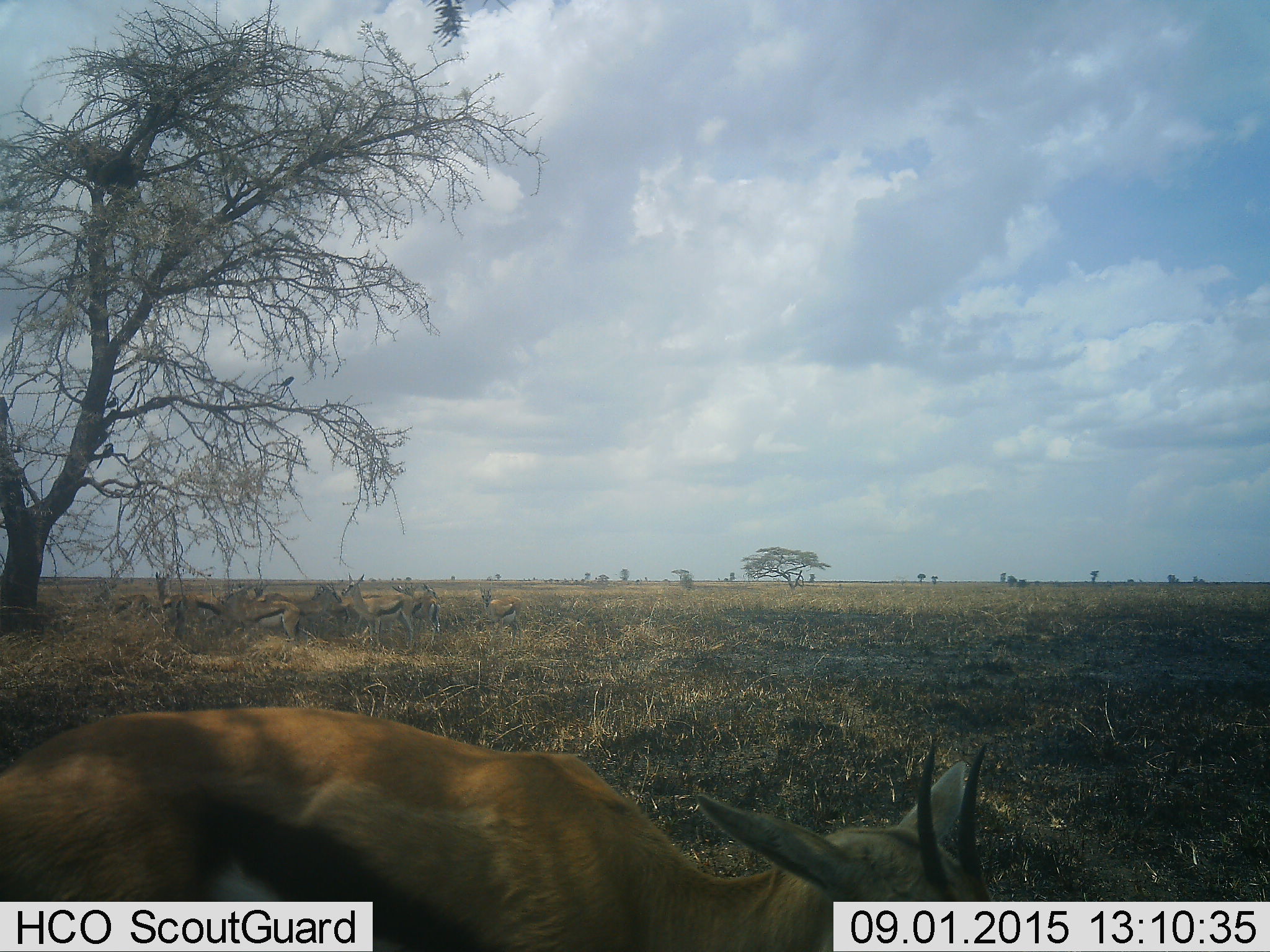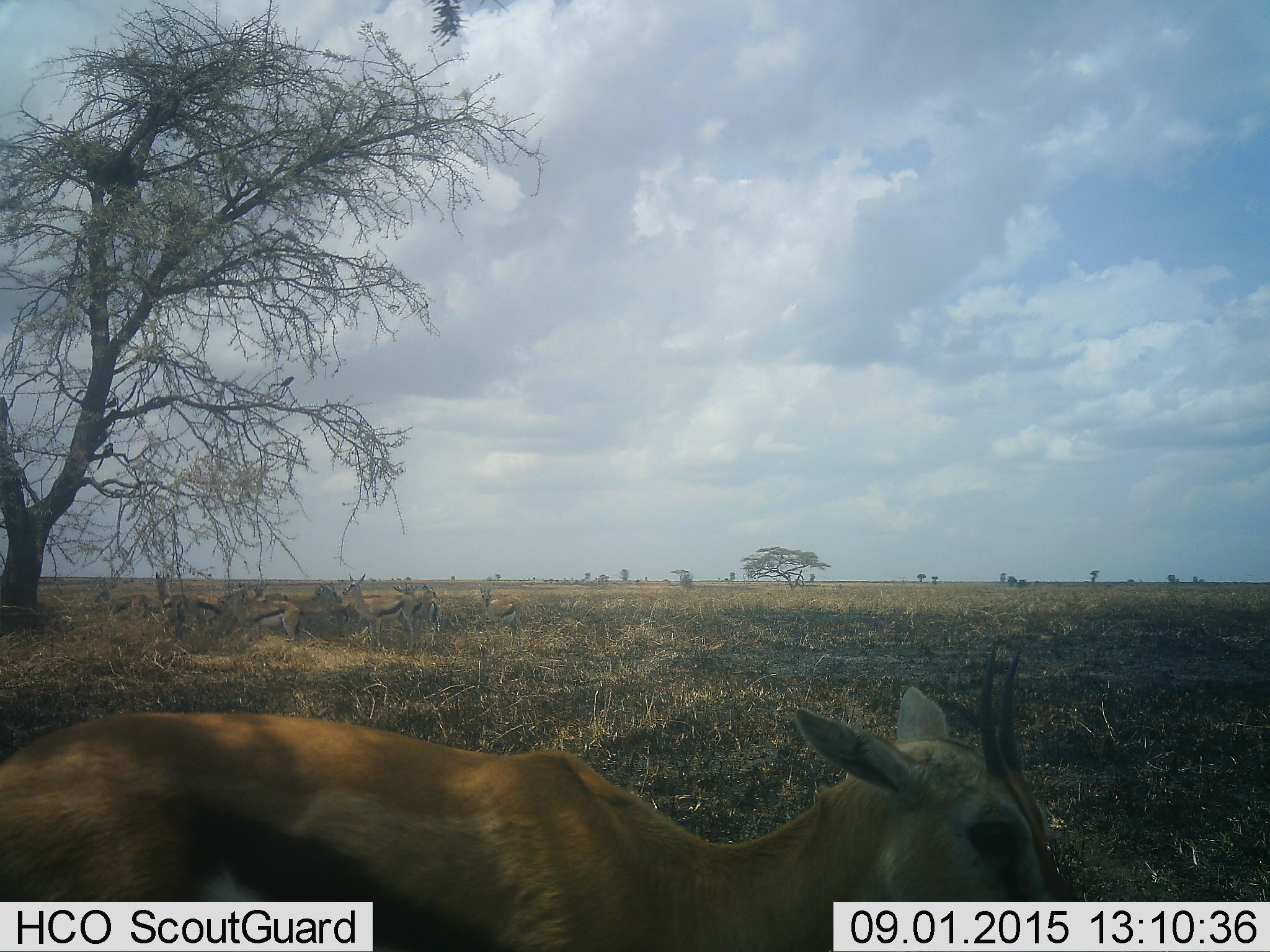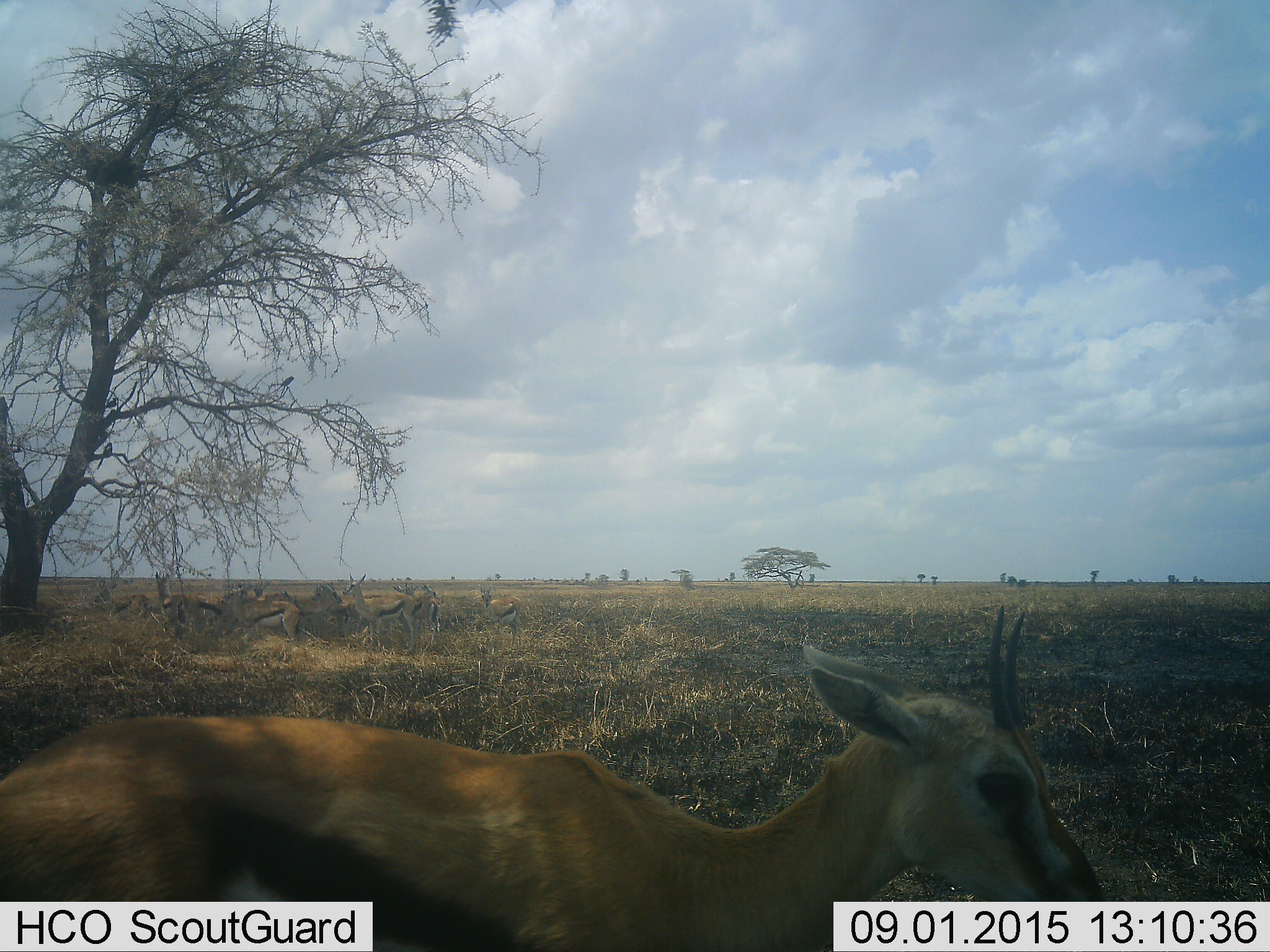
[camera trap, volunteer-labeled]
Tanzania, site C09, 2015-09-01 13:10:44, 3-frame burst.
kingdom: Animalia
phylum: Chordata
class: Mammalia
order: Artiodactyla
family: Bovidae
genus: Eudorcas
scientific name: Eudorcas thomsonii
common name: thomson's gazelle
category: gazellethomsons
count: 11-50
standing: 100%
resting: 38%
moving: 19%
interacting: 19%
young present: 6%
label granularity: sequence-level